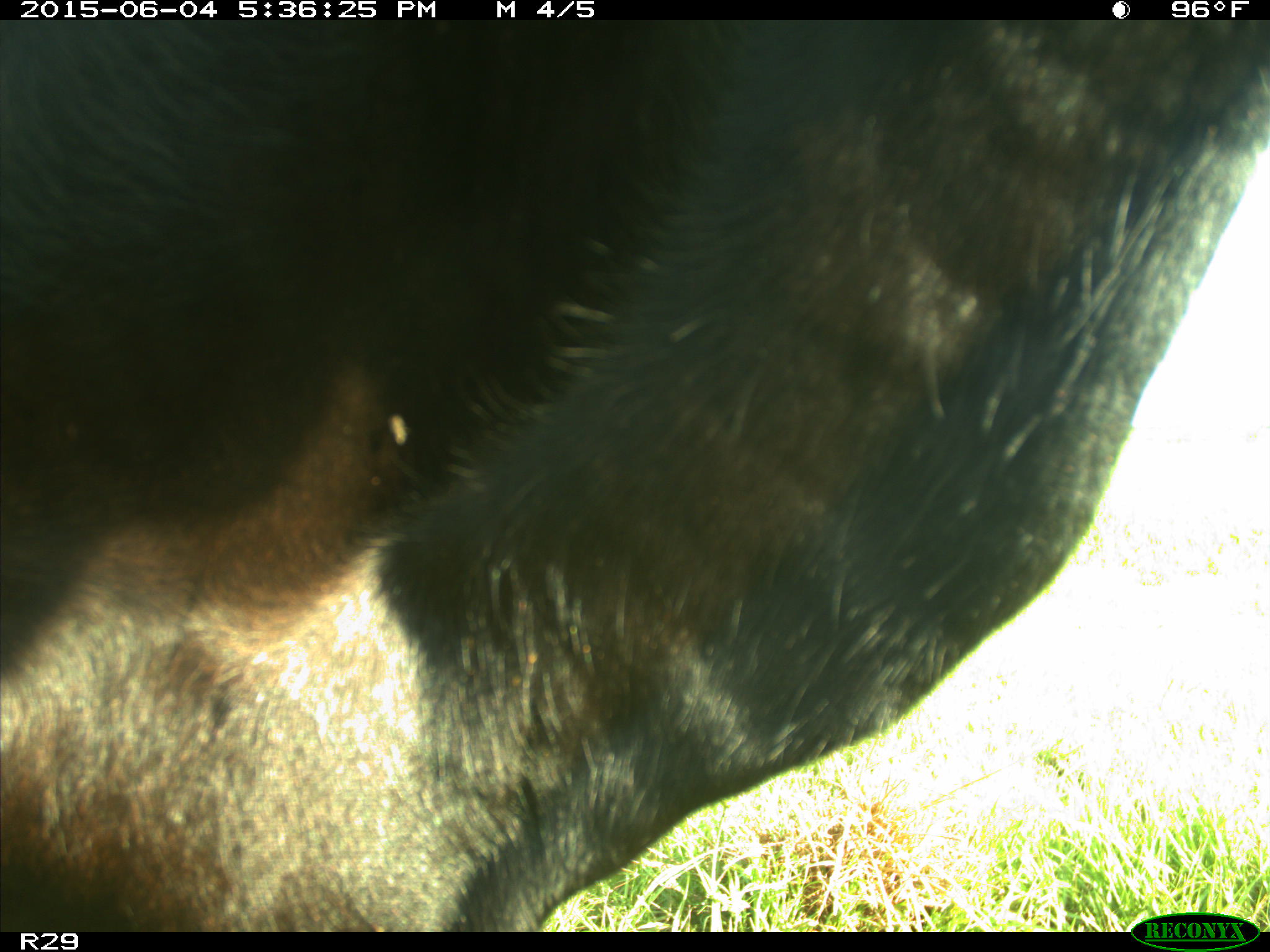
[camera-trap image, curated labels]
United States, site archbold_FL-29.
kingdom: Animalia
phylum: Chordata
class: Mammalia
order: Artiodactyla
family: Bovidae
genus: Bos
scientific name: Bos taurus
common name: domestic cow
Bos taurus (domestic cow).